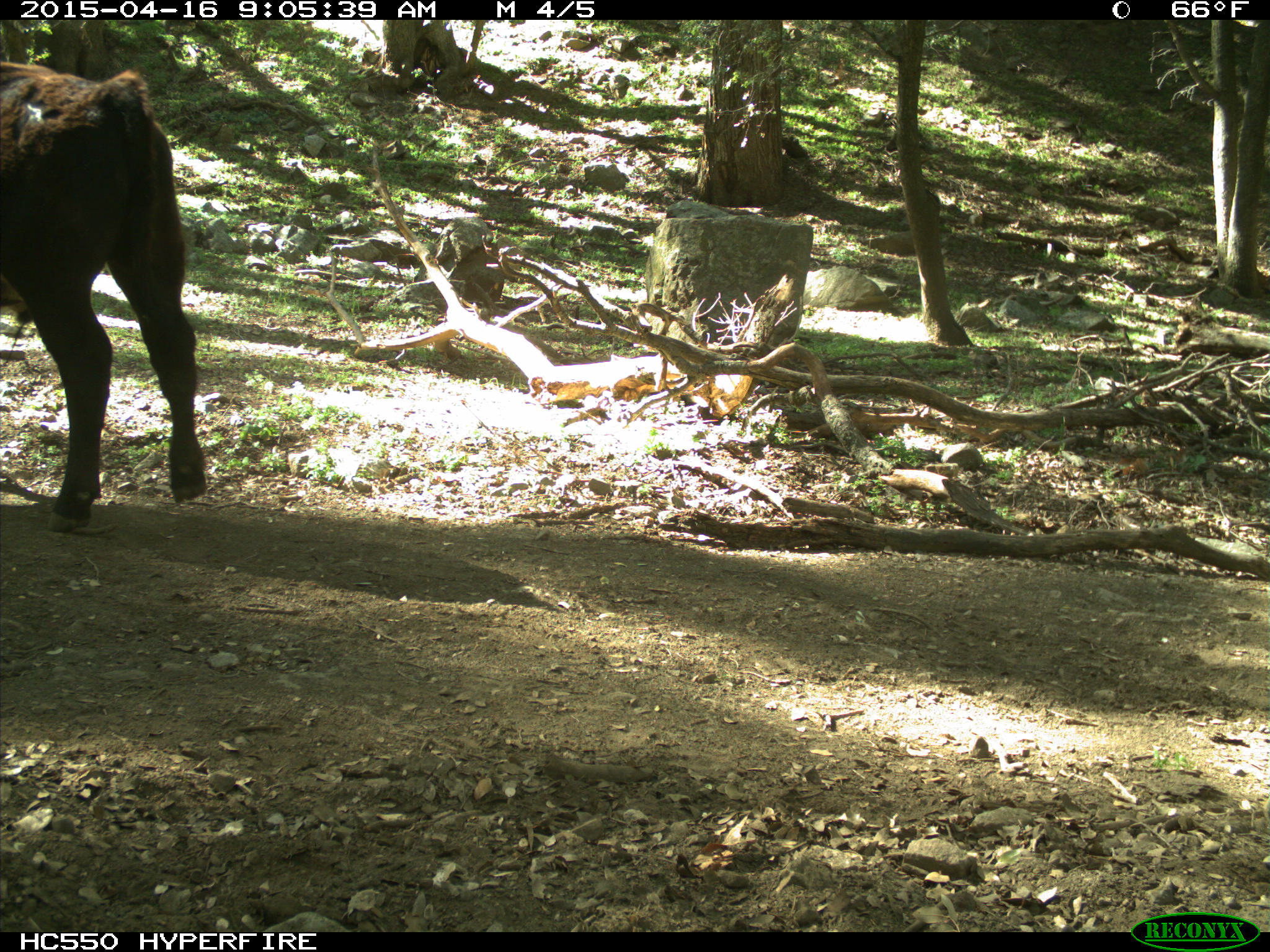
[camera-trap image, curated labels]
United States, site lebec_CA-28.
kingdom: Animalia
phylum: Chordata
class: Mammalia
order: Artiodactyla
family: Bovidae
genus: Bos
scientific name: Bos taurus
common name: domestic cow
Bos taurus (domestic cow).